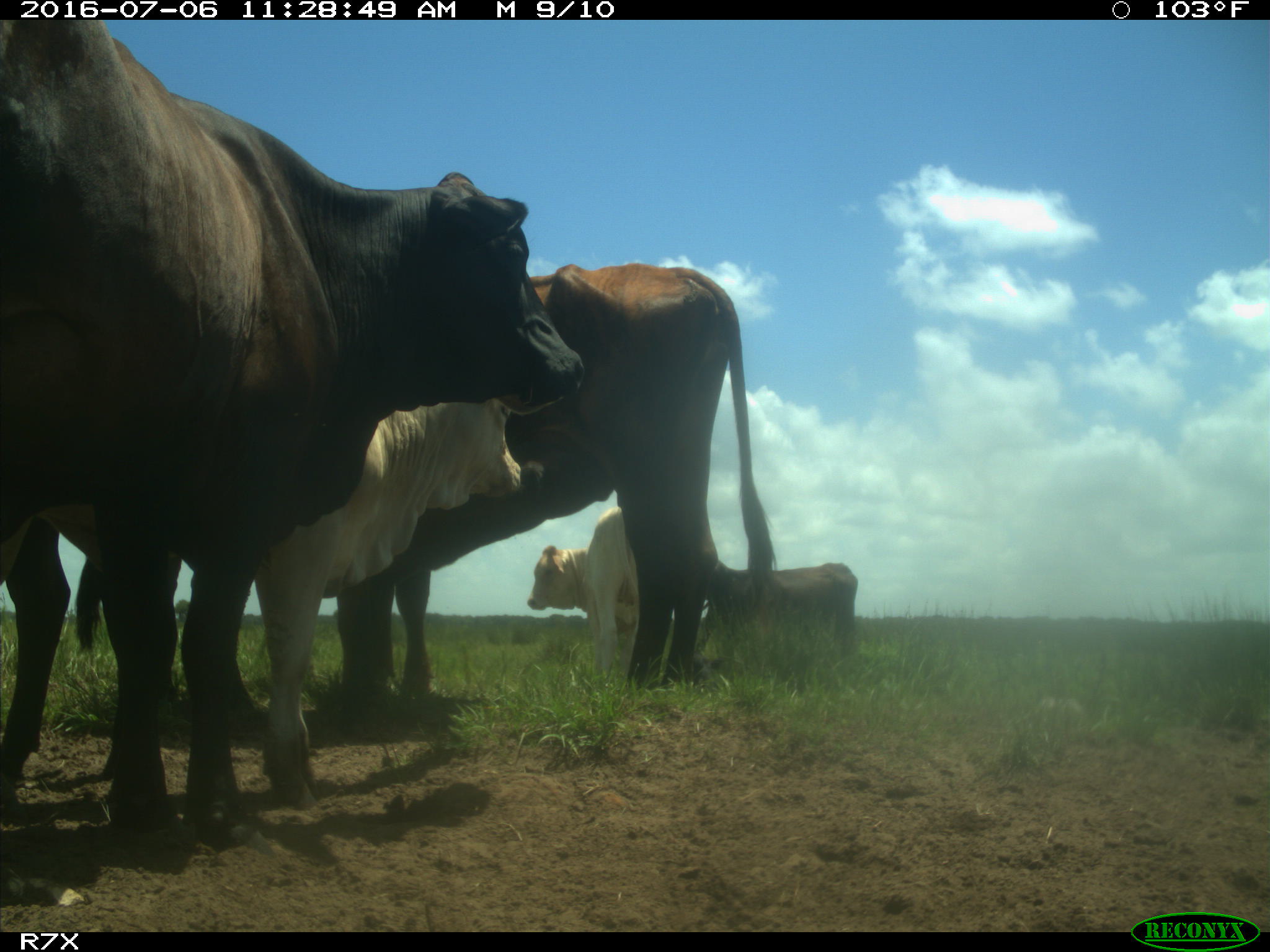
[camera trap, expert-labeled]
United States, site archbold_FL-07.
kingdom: Animalia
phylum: Chordata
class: Mammalia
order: Artiodactyla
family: Bovidae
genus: Bos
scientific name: Bos taurus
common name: domestic cow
Bos taurus (domestic cow).